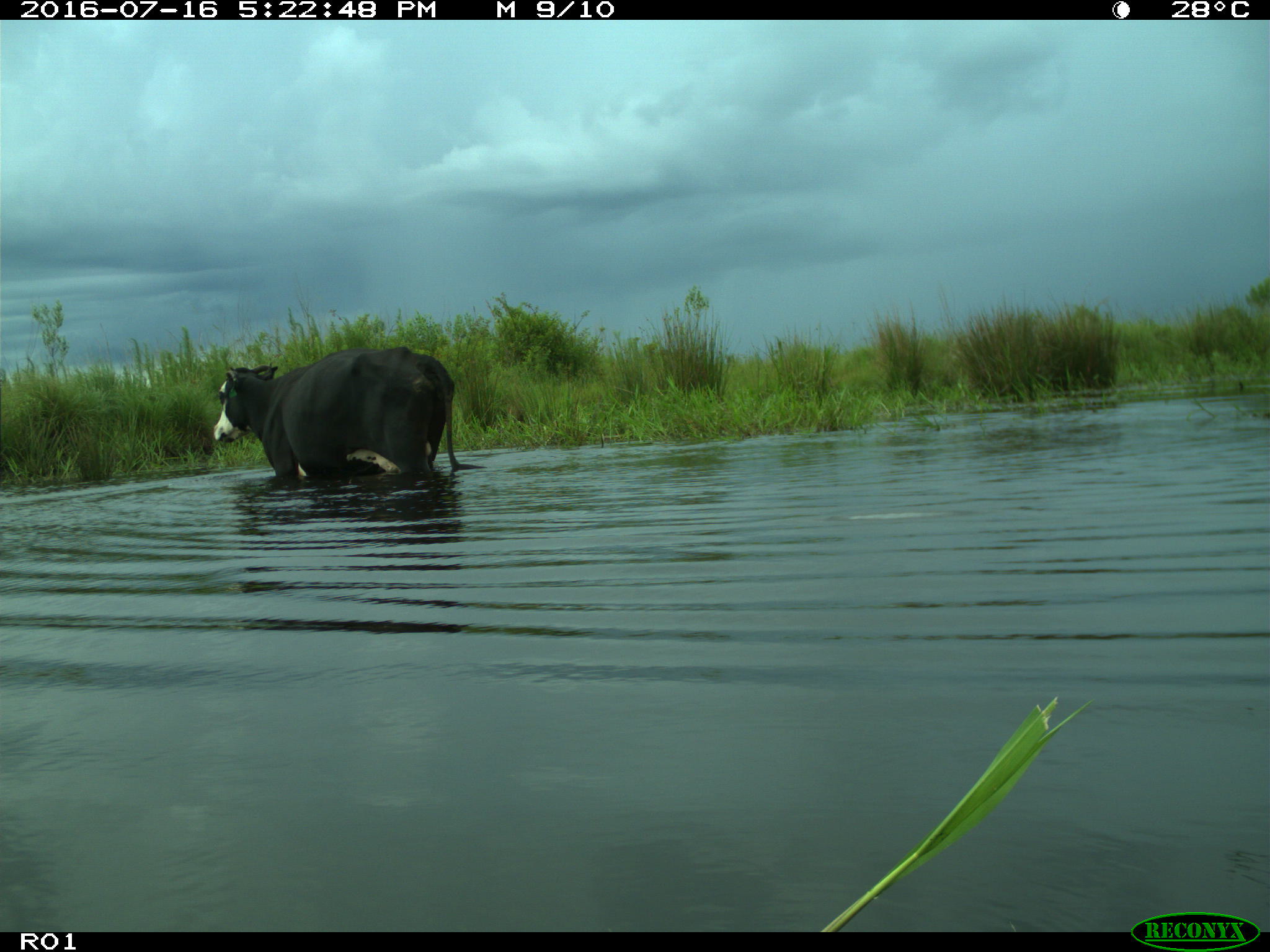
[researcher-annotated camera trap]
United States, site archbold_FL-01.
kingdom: Animalia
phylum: Chordata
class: Mammalia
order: Artiodactyla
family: Bovidae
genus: Bos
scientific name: Bos taurus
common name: domestic cow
Bos taurus (domestic cow).